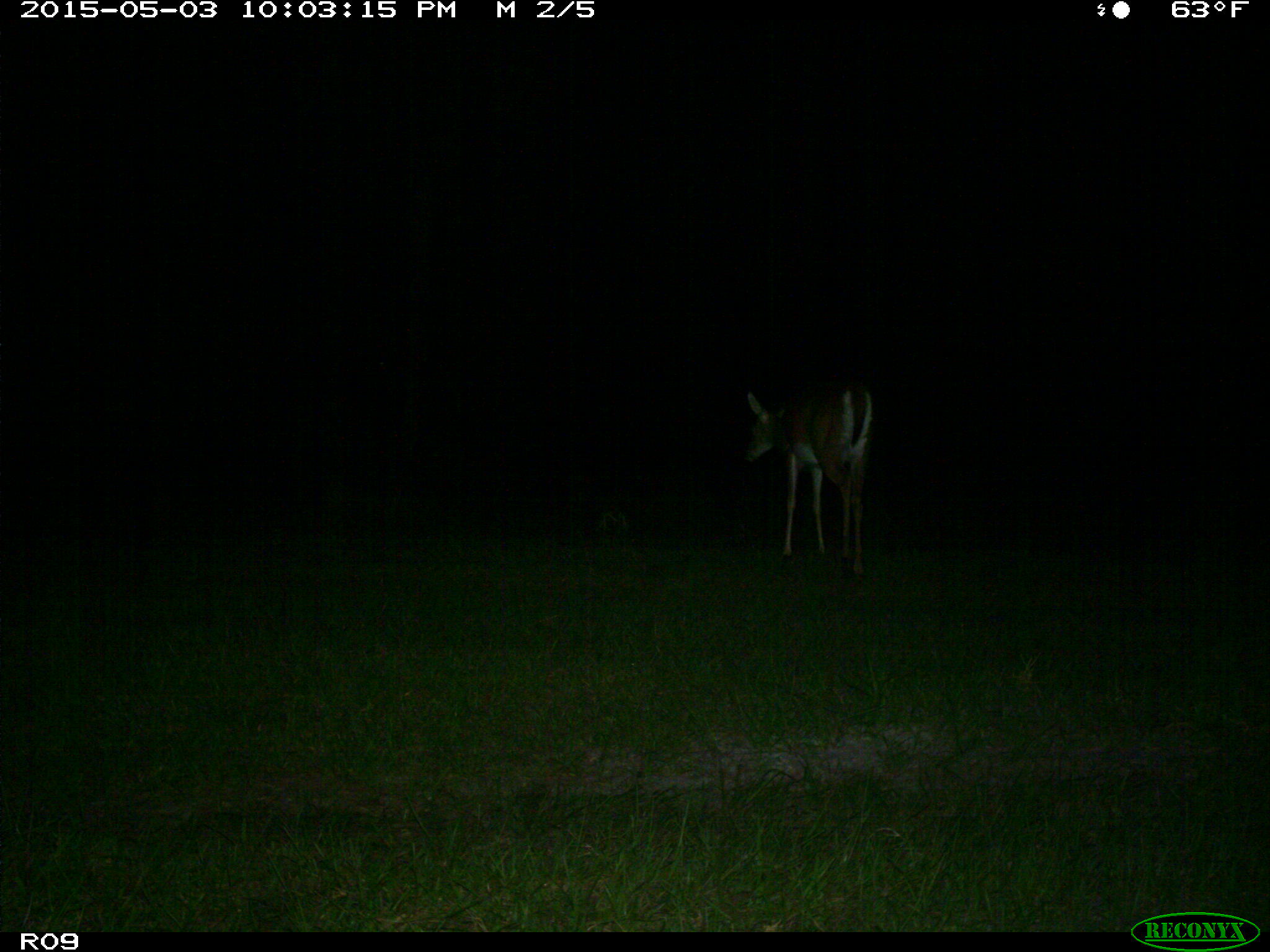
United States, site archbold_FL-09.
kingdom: Animalia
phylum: Chordata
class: Mammalia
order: Artiodactyla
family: Cervidae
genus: Odocoileus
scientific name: Odocoileus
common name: deer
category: unidentified deer